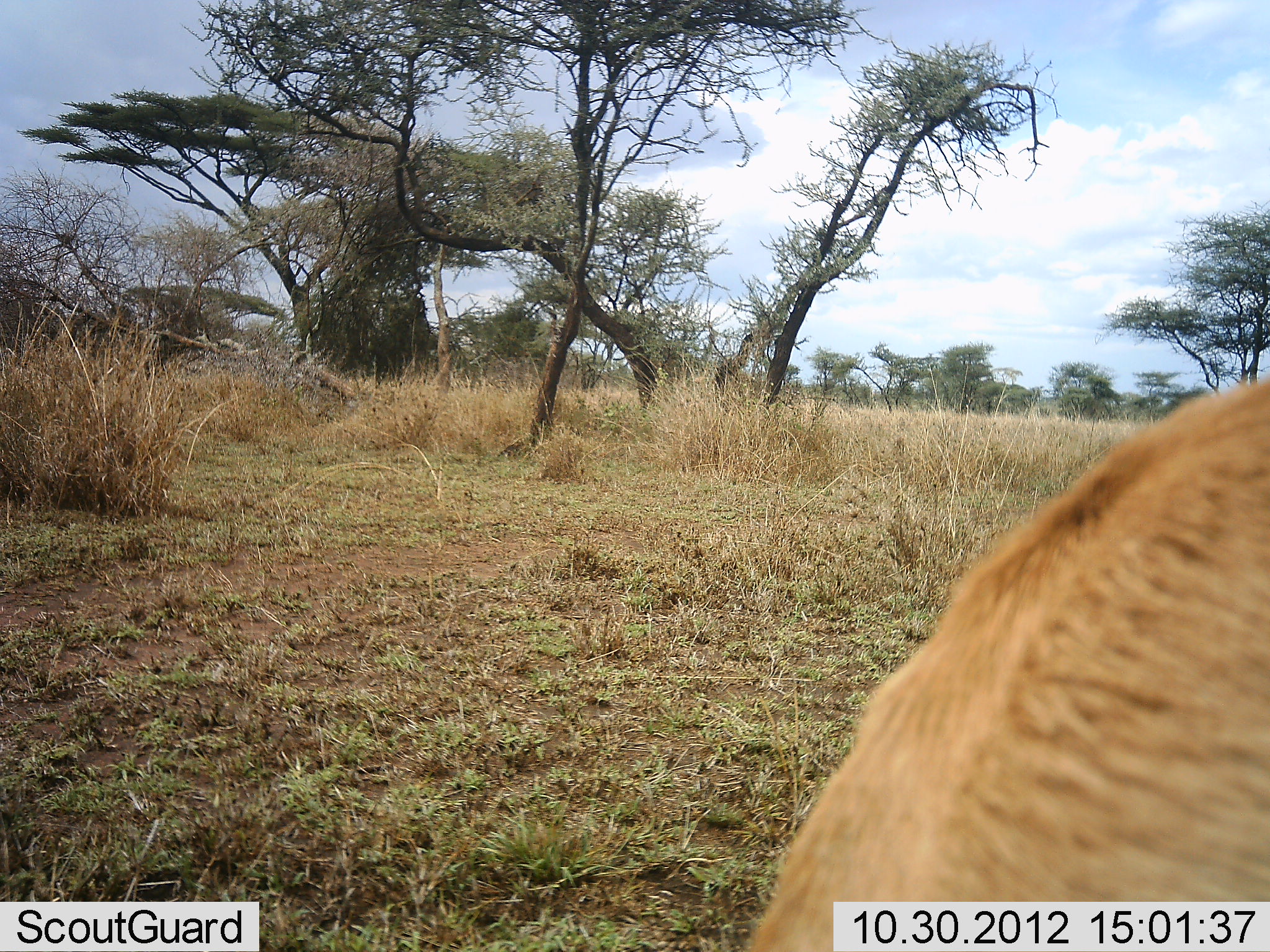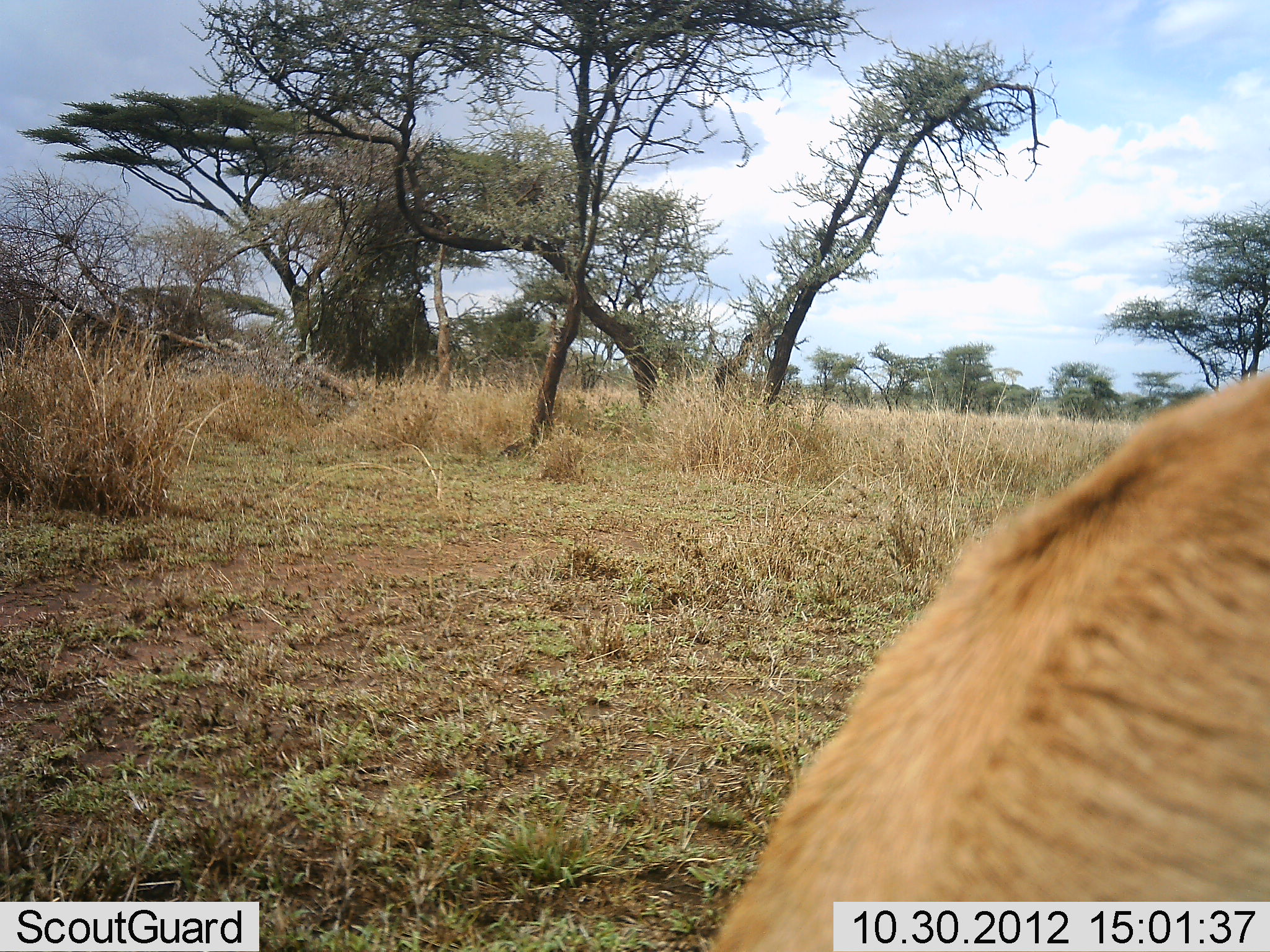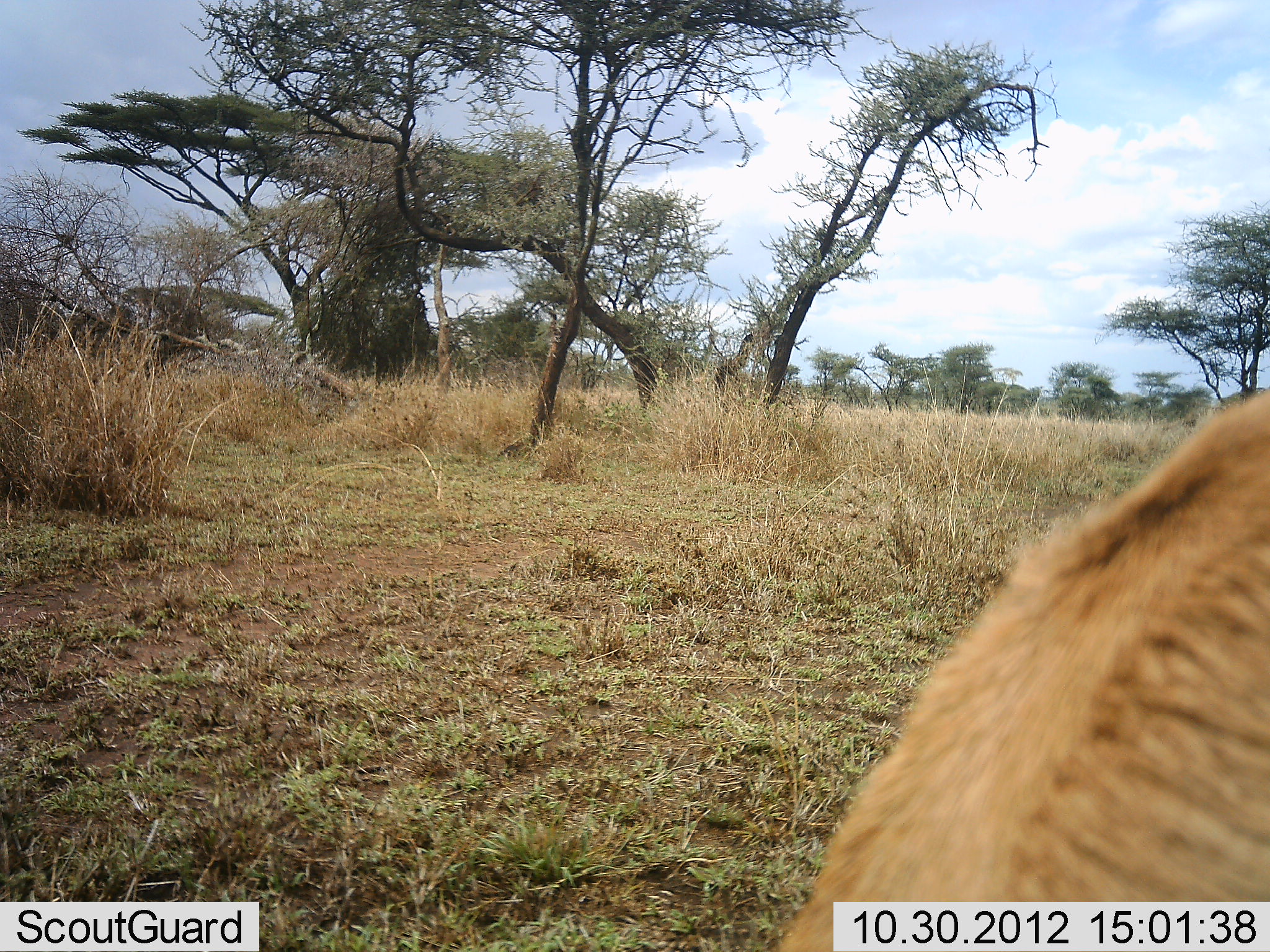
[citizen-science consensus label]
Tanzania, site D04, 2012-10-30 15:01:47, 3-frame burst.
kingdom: Animalia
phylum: Chordata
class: Mammalia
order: Artiodactyla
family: Bovidae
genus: Eudorcas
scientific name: Eudorcas thomsonii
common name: thomson's gazelle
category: gazellethomsons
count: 1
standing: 71%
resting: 0%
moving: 0%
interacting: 0%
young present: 0%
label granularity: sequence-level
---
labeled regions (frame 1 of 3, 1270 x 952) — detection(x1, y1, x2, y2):
animal: detection(745, 376, 1270, 950)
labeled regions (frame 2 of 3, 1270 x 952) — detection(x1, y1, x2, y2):
animal: detection(703, 368, 1269, 950)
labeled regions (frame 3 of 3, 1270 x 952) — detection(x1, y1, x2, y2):
animal: detection(769, 388, 1269, 949)